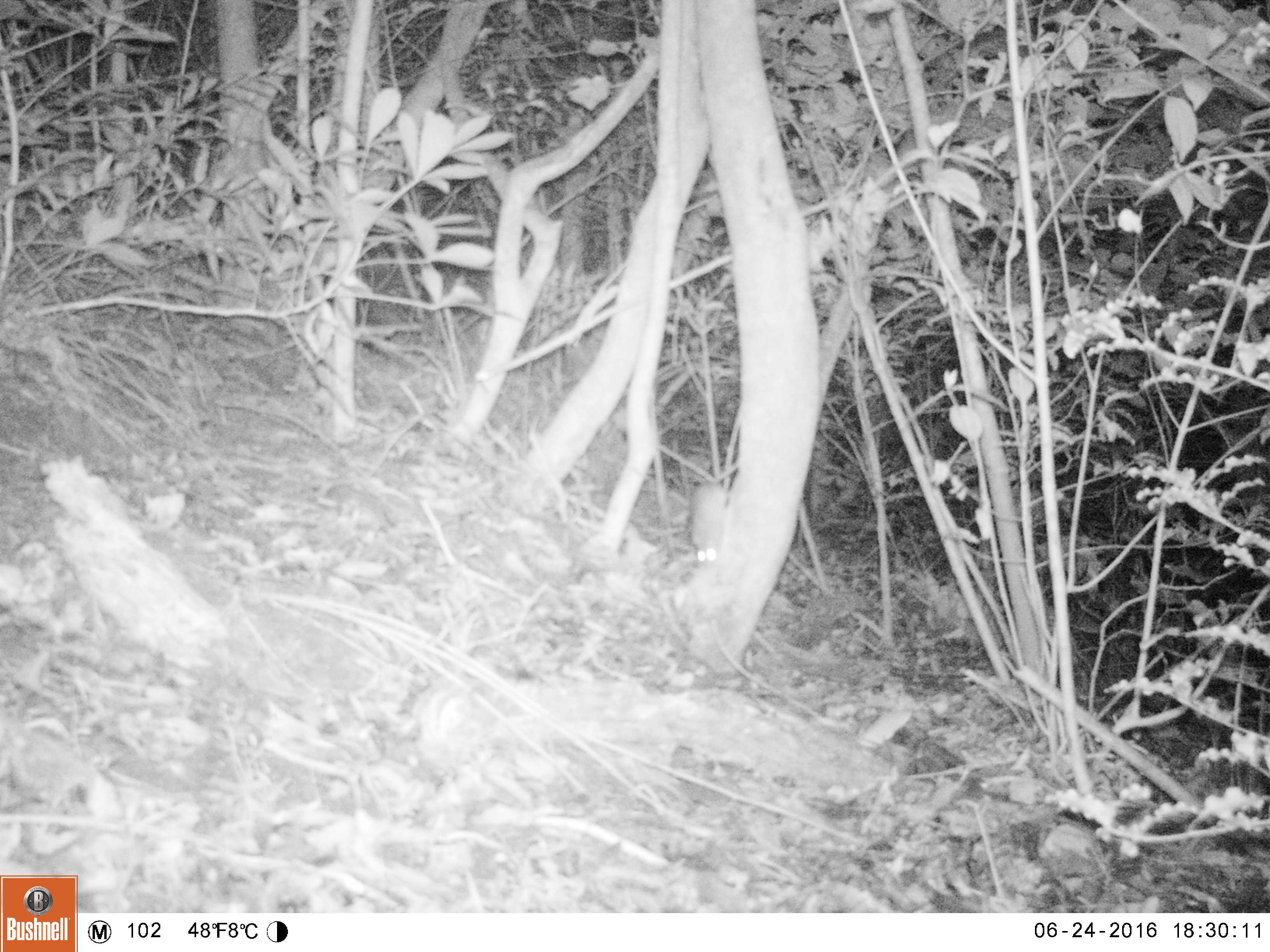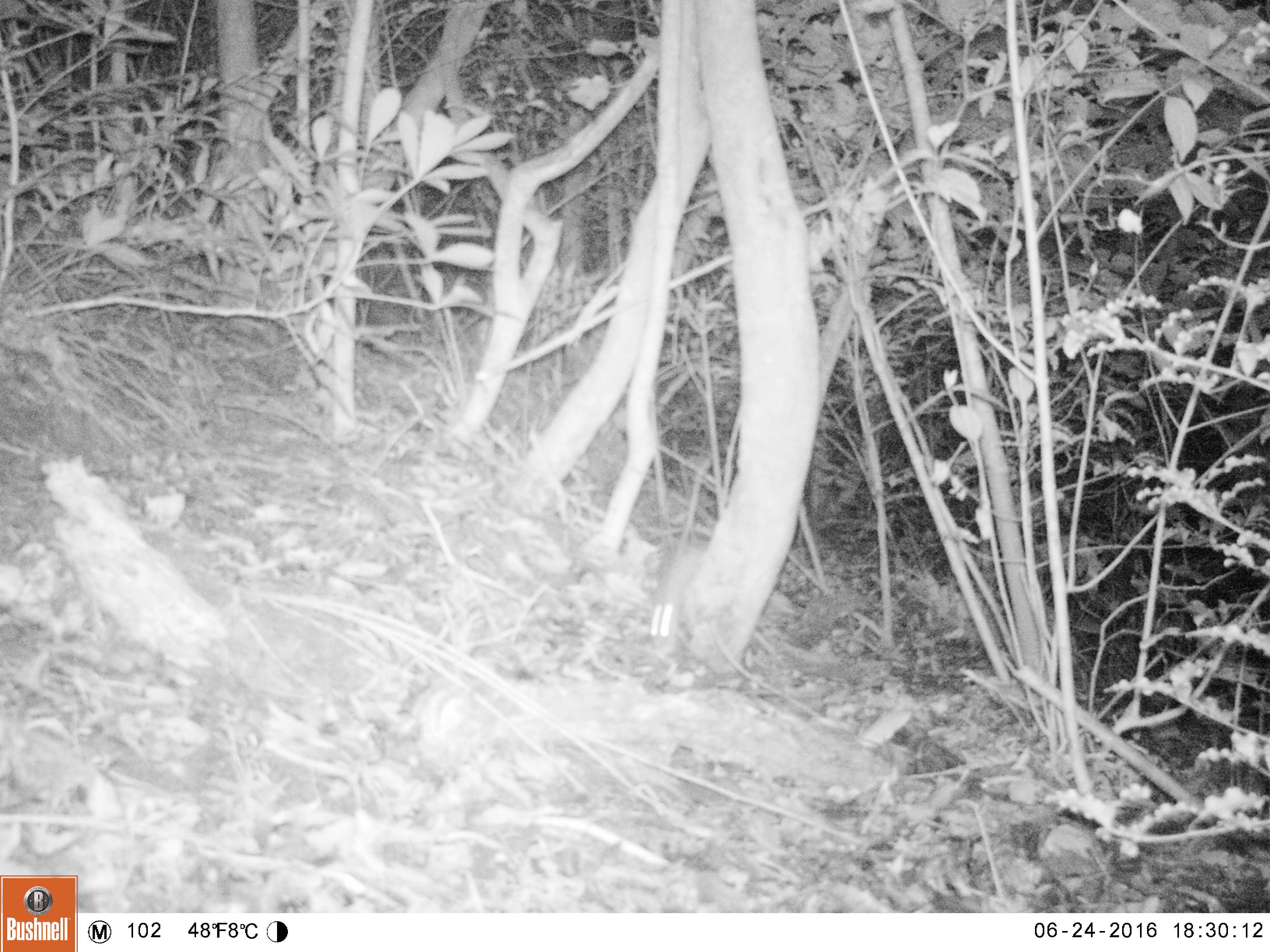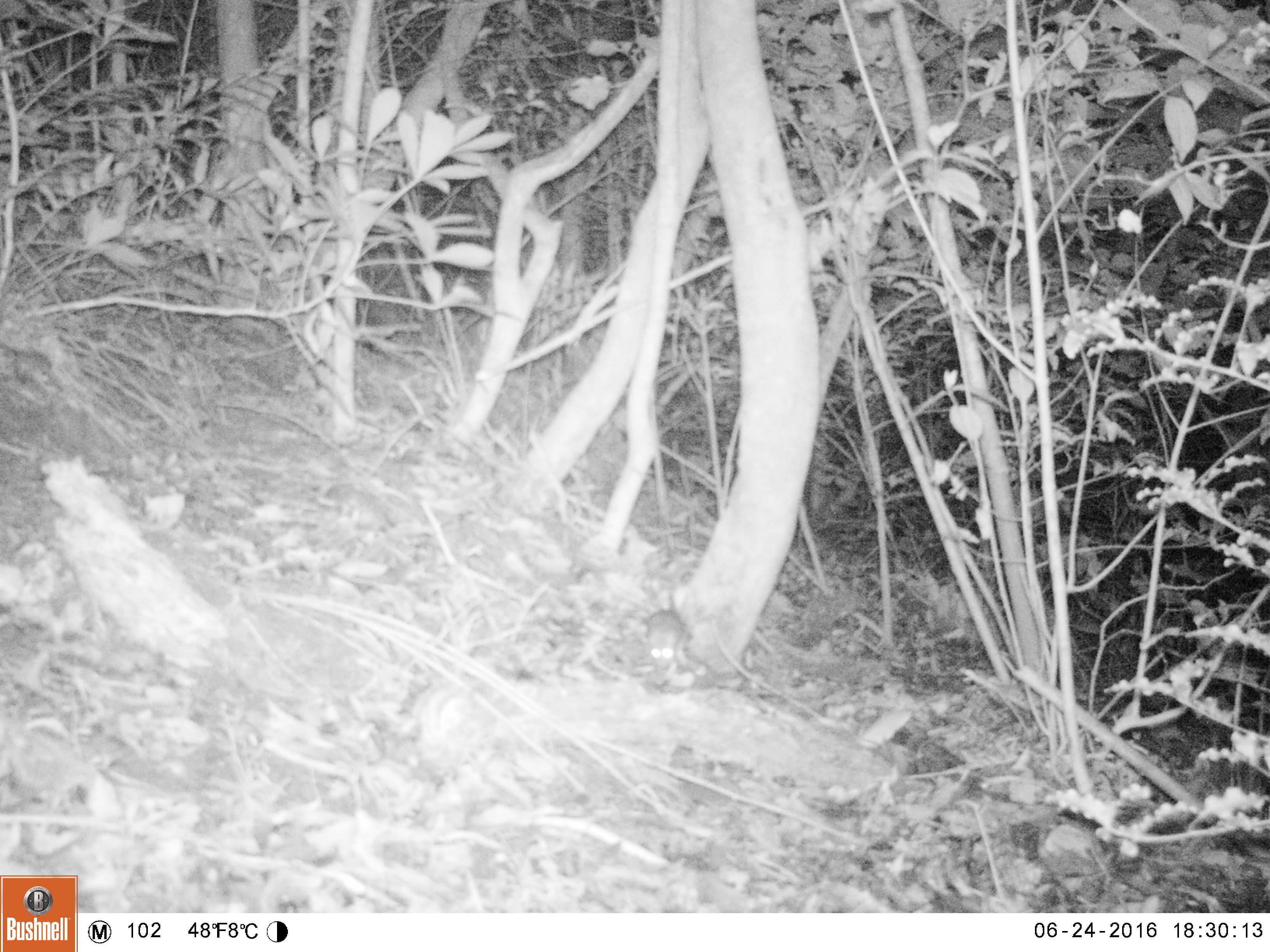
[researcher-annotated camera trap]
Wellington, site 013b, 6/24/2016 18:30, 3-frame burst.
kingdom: Animalia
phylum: Chordata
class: Mammalia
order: Rodentia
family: Muridae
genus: Rattus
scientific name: Rattus rattus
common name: ship rat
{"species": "ship rat (Rattus rattus)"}